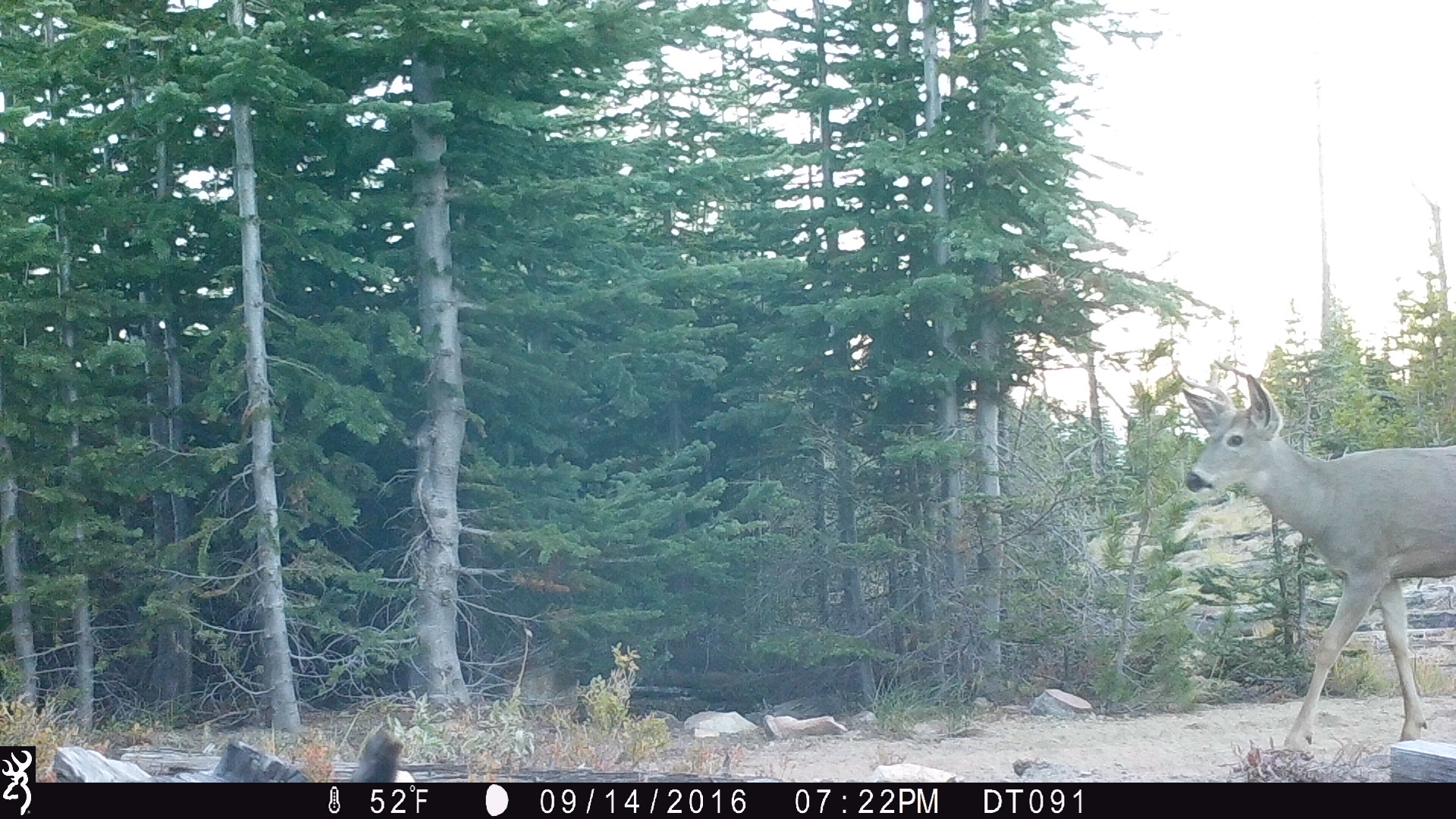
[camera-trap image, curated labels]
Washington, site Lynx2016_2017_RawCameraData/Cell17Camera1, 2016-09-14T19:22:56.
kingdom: Animalia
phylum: Chordata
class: Mammalia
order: Artiodactyla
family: Cervidae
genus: Odocoileus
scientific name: Odocoileus hemionus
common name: mule deer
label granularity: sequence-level